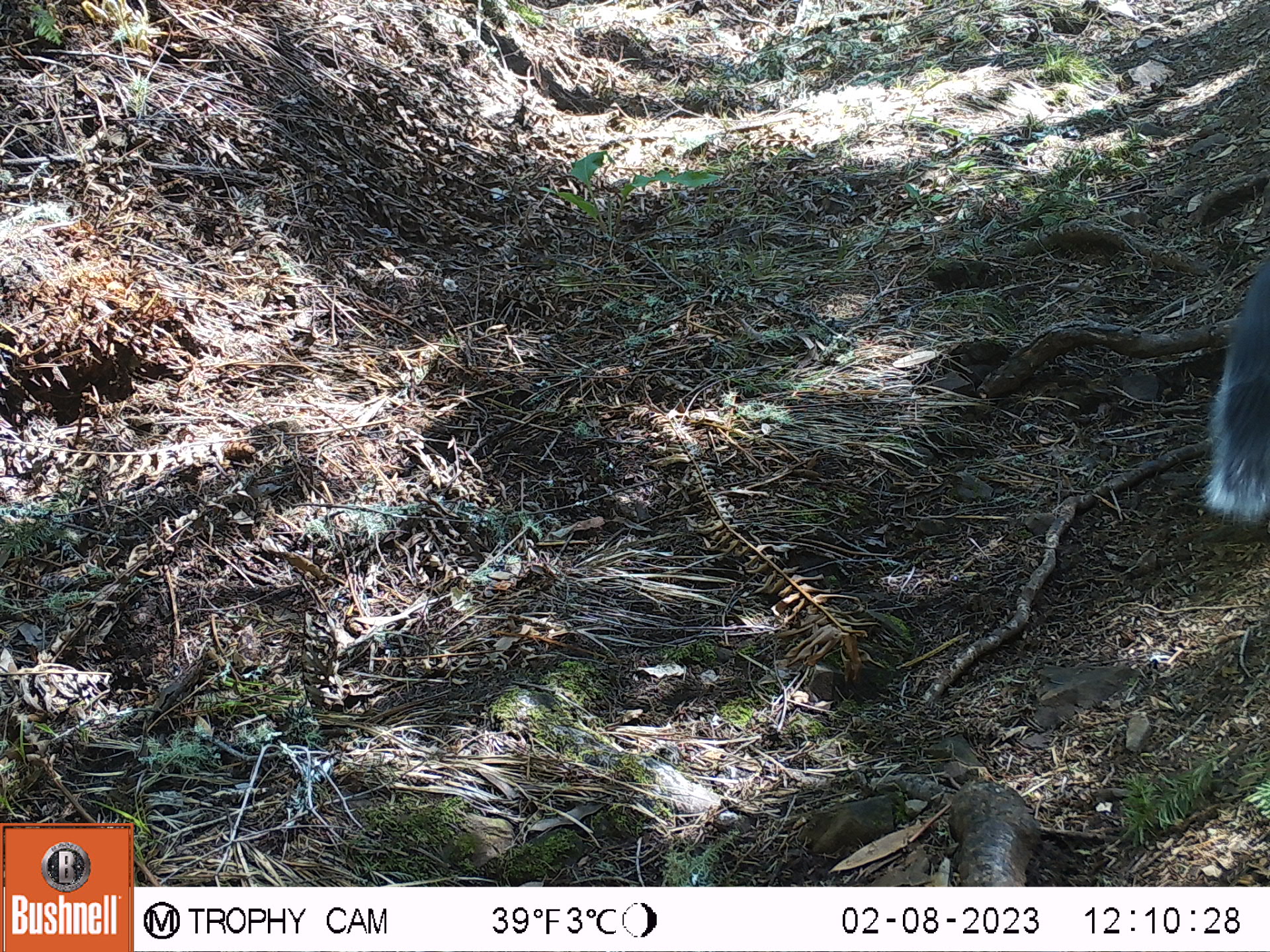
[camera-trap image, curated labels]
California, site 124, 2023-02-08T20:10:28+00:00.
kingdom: Animalia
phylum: Chordata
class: Mammalia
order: Rodentia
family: Sciuridae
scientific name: Sciuridae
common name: squirrel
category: unknown squirrel